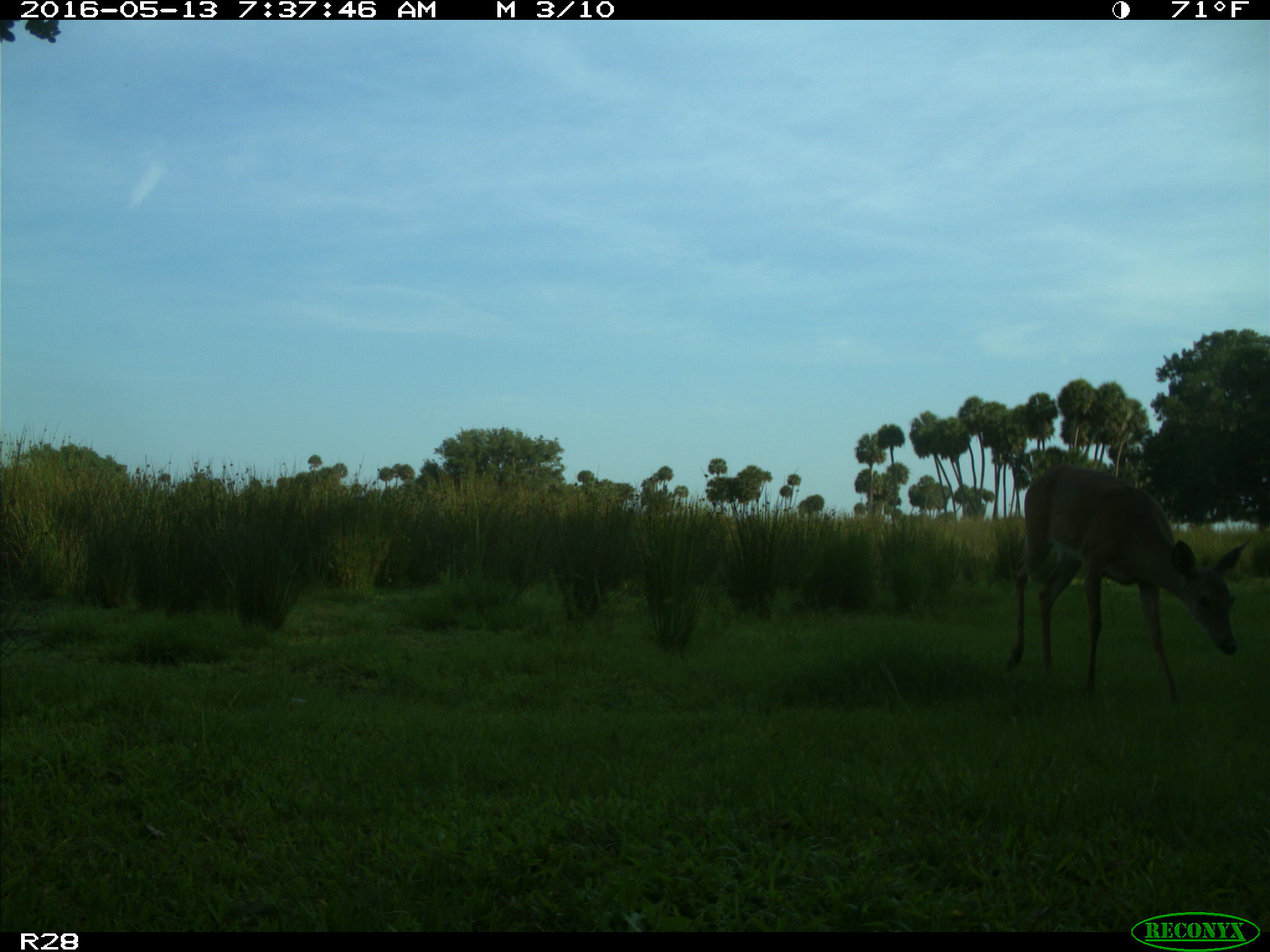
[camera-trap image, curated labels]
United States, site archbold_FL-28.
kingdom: Animalia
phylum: Chordata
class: Mammalia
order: Artiodactyla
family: Cervidae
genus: Odocoileus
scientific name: Odocoileus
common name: deer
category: unidentified deer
Unidentified deer (deer) (Odocoileus).